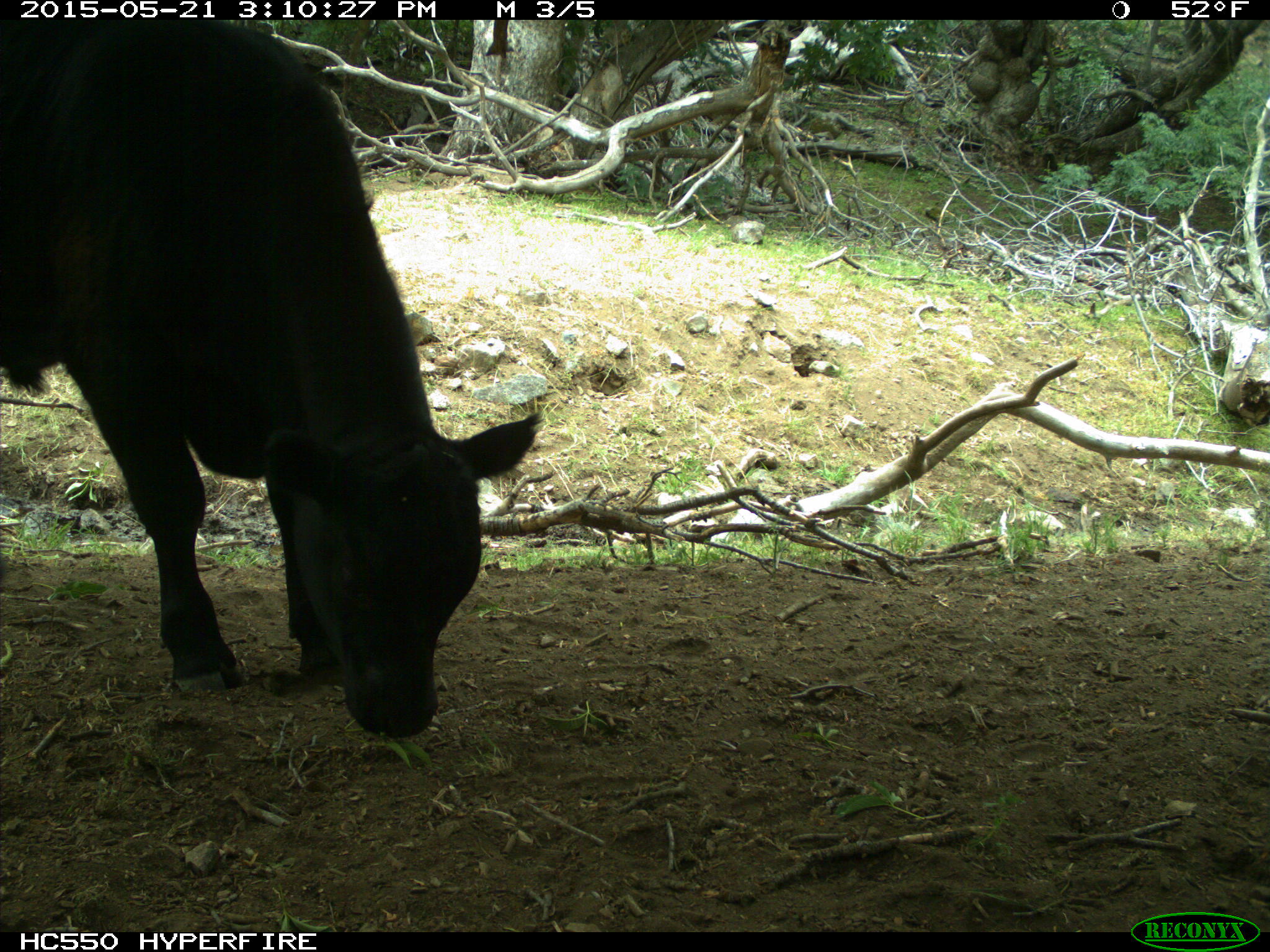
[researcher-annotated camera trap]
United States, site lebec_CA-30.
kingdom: Animalia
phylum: Chordata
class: Mammalia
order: Artiodactyla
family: Bovidae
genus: Bos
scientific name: Bos taurus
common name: domestic cow